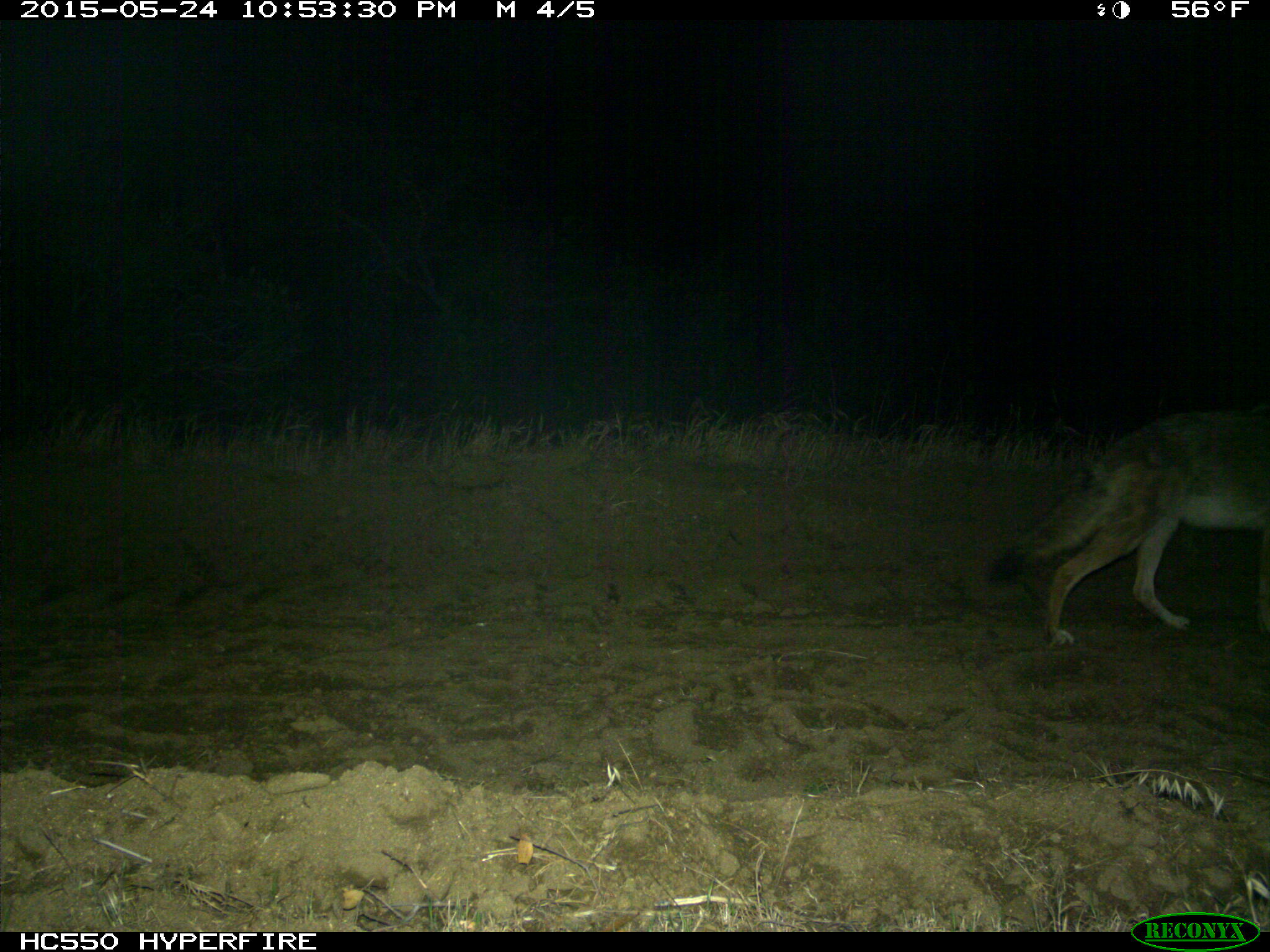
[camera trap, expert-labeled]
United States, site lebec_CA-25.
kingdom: Animalia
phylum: Chordata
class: Mammalia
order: Carnivora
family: Canidae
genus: Canis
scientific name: Canis latrans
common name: coyote